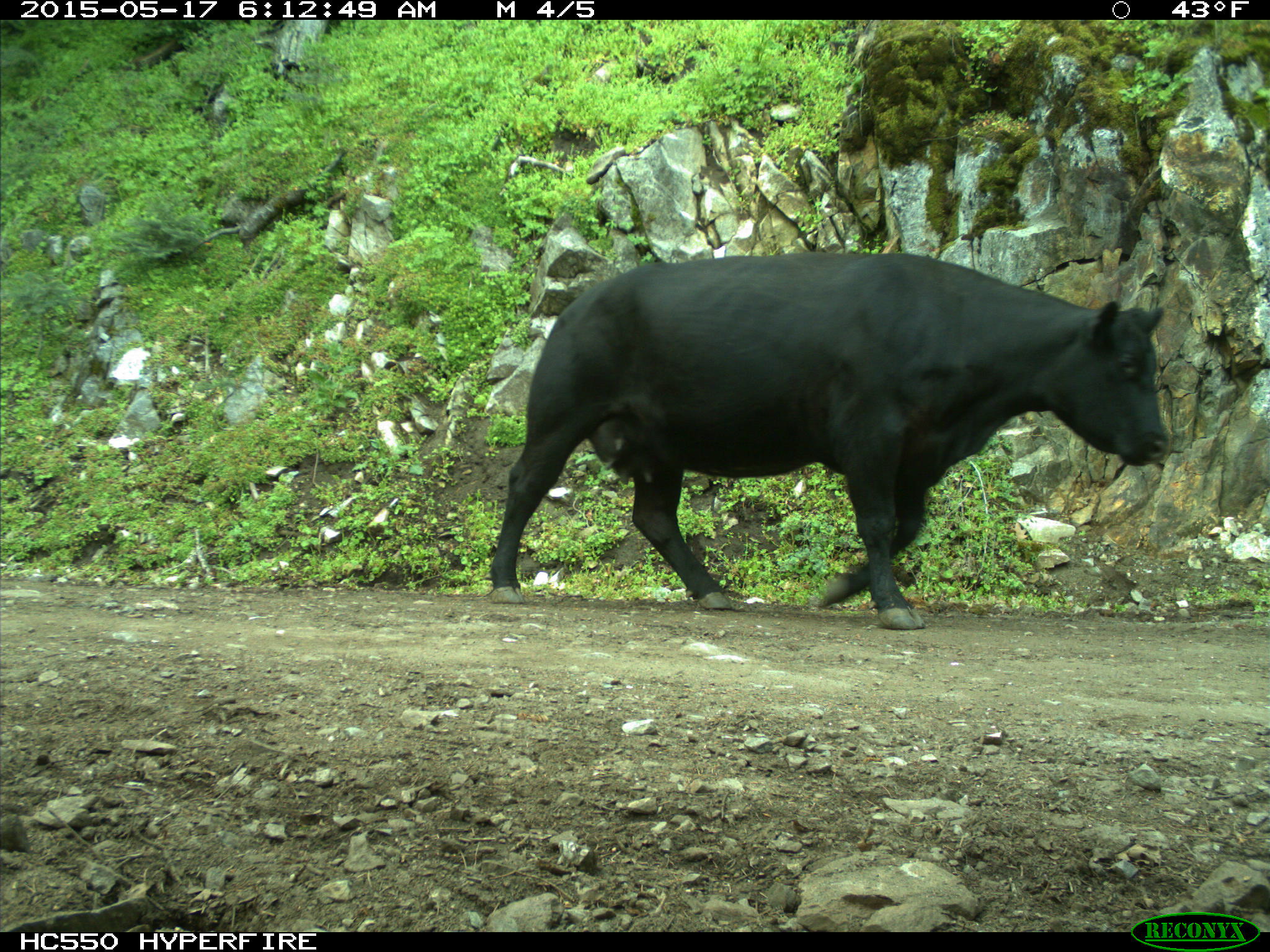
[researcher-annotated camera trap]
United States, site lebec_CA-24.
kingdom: Animalia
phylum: Chordata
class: Mammalia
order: Artiodactyla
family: Bovidae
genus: Bos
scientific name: Bos taurus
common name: domestic cow